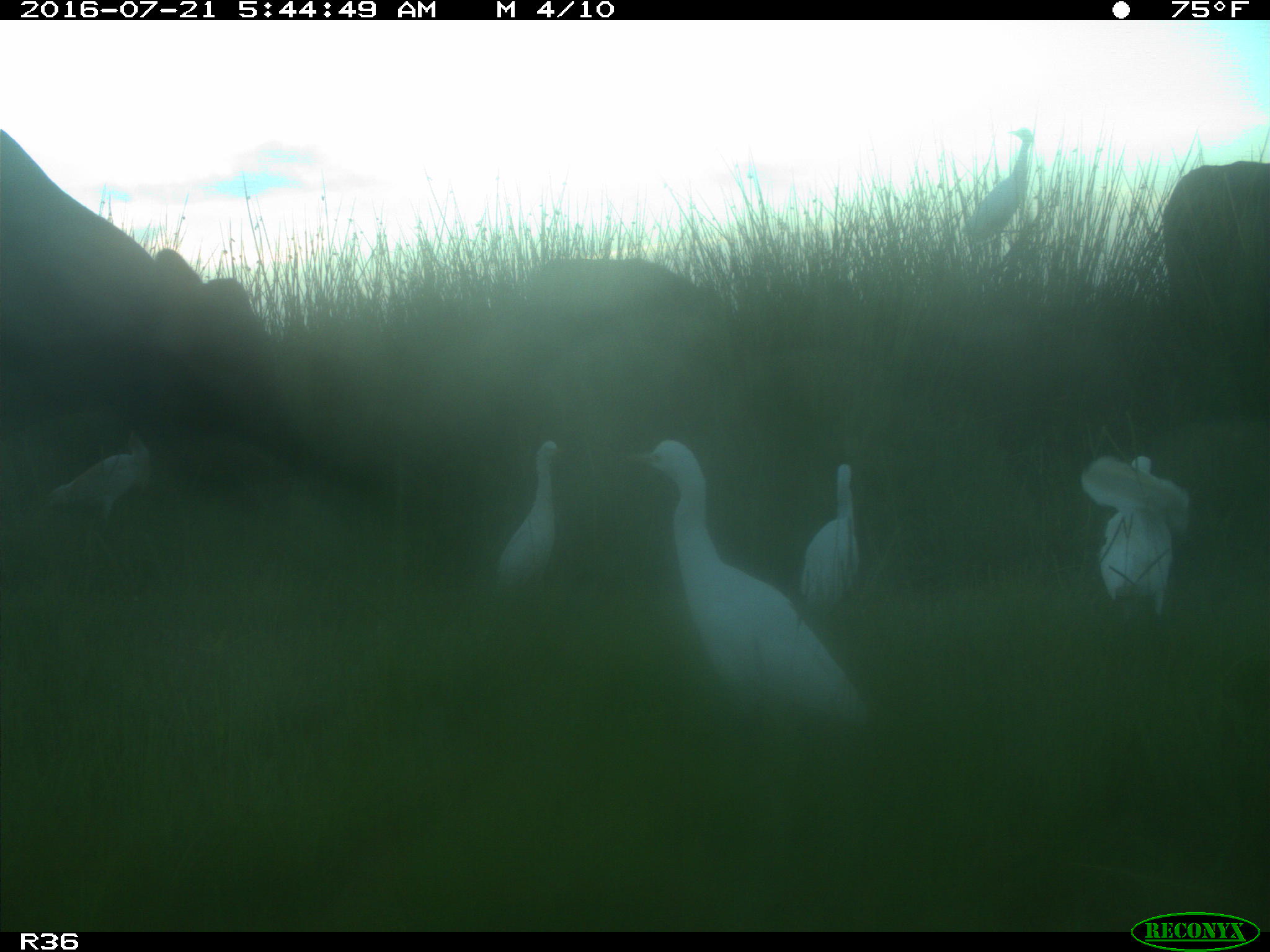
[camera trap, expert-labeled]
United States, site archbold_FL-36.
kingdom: Animalia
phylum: Chordata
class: Mammalia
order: Artiodactyla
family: Bovidae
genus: Bos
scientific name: Bos taurus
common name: domestic cow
Bos taurus (domestic cow).